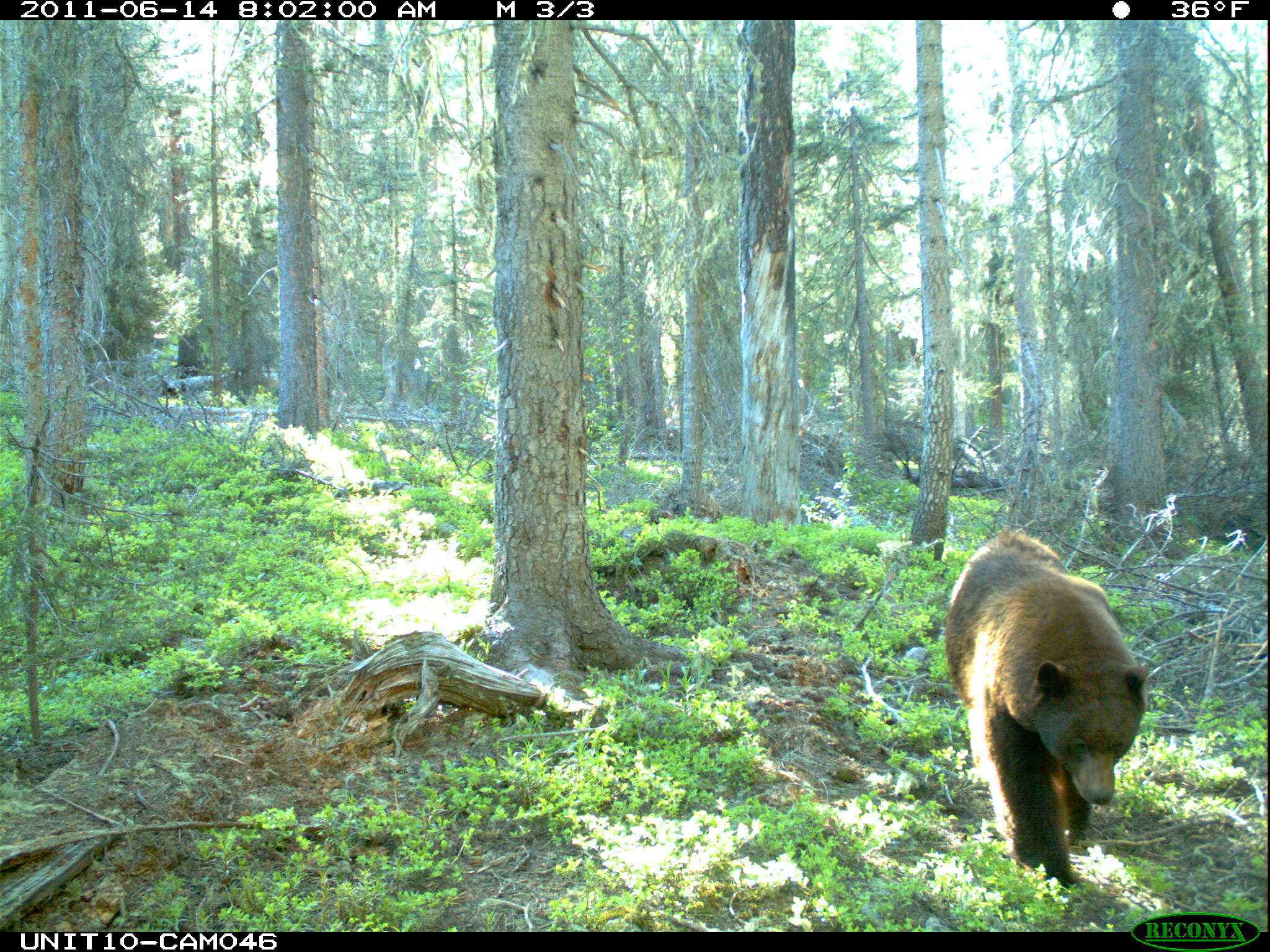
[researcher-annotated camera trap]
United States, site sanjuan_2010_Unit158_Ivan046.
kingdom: Animalia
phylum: Chordata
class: Mammalia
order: Carnivora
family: Ursidae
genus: Ursus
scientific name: Ursus americanus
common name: american black bear